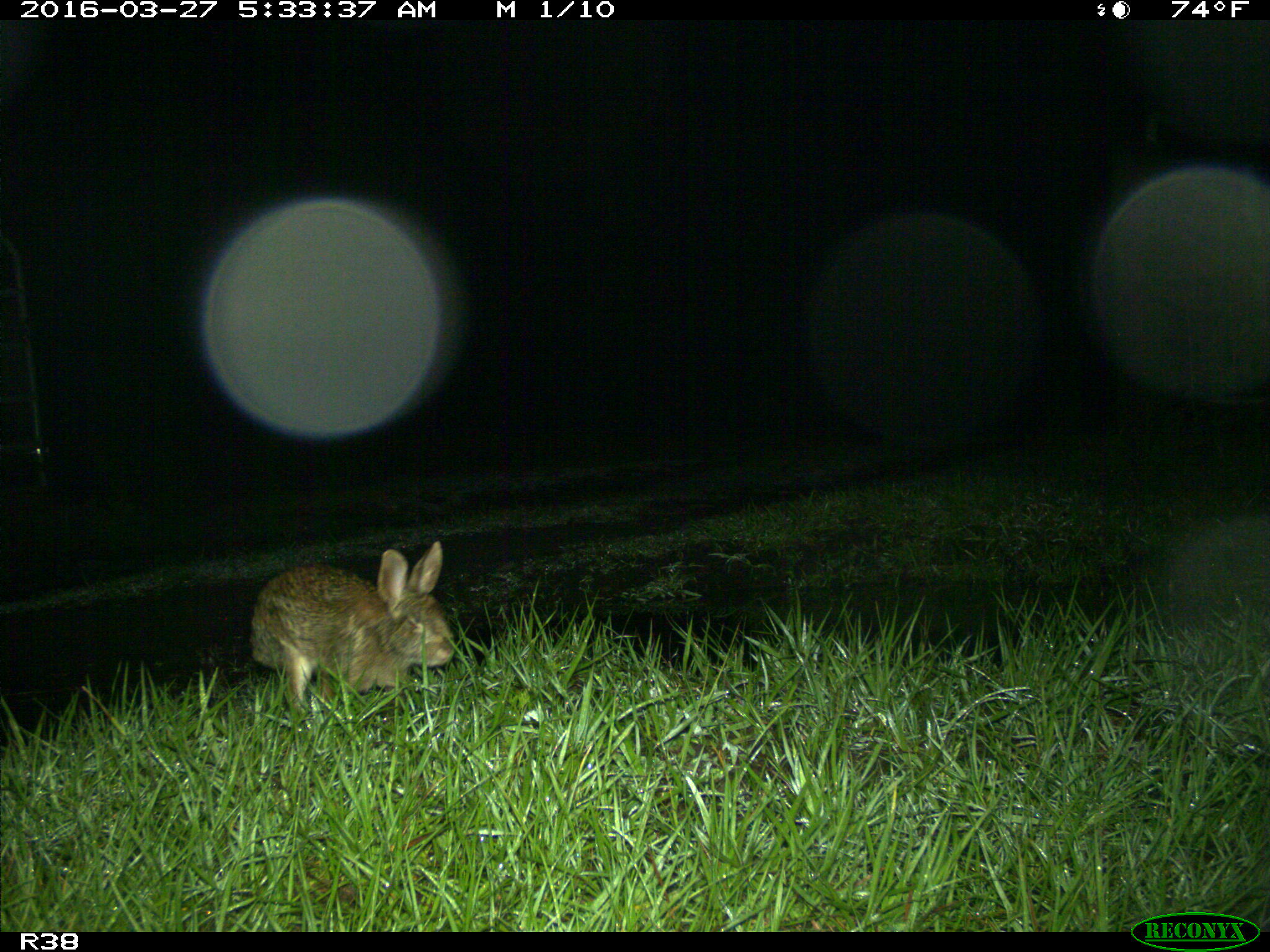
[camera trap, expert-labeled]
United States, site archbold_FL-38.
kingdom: Animalia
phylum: Chordata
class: Mammalia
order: Lagomorpha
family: Leporidae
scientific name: Leporidae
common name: rabbits and hares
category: unidentified rabbit